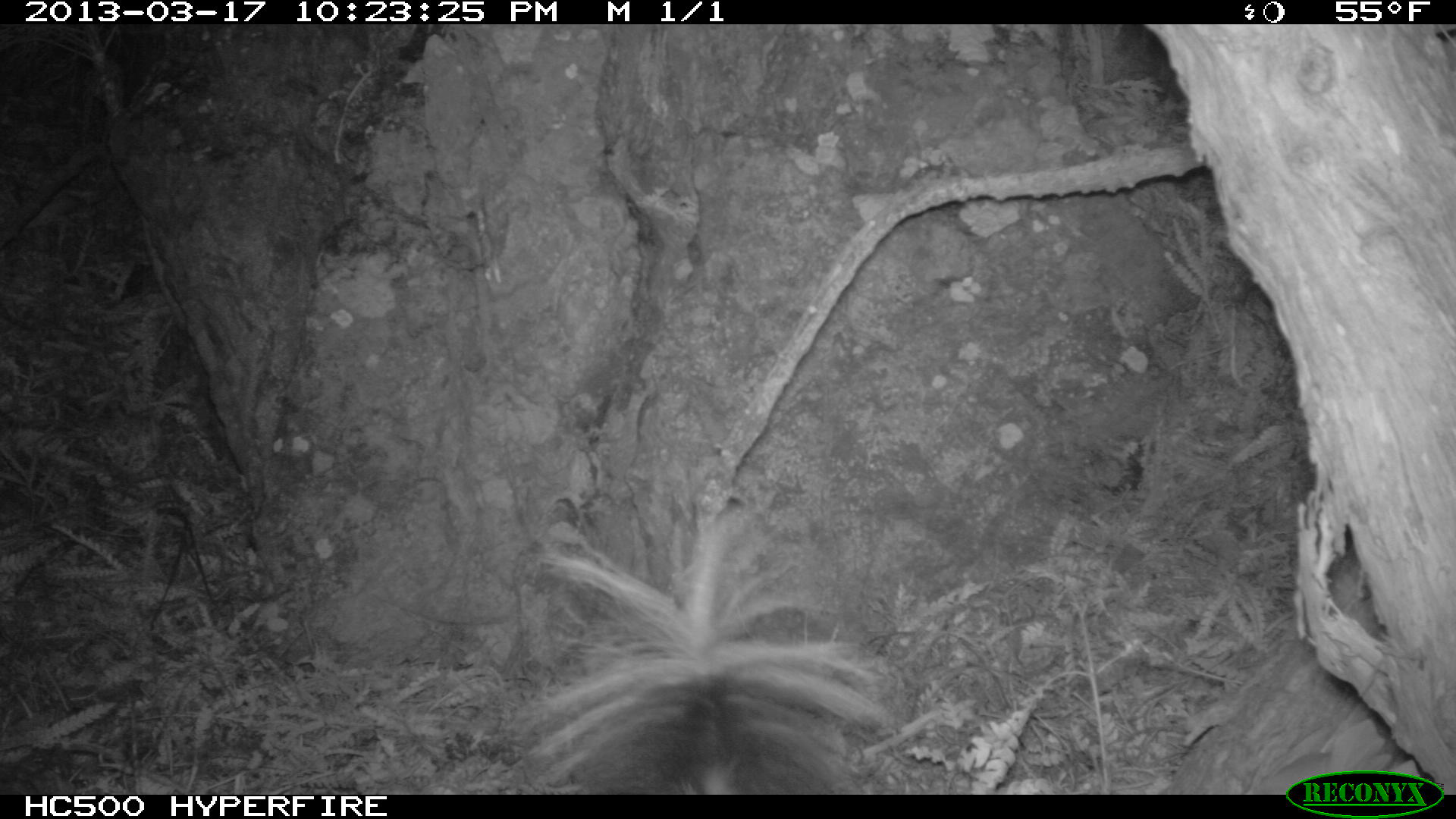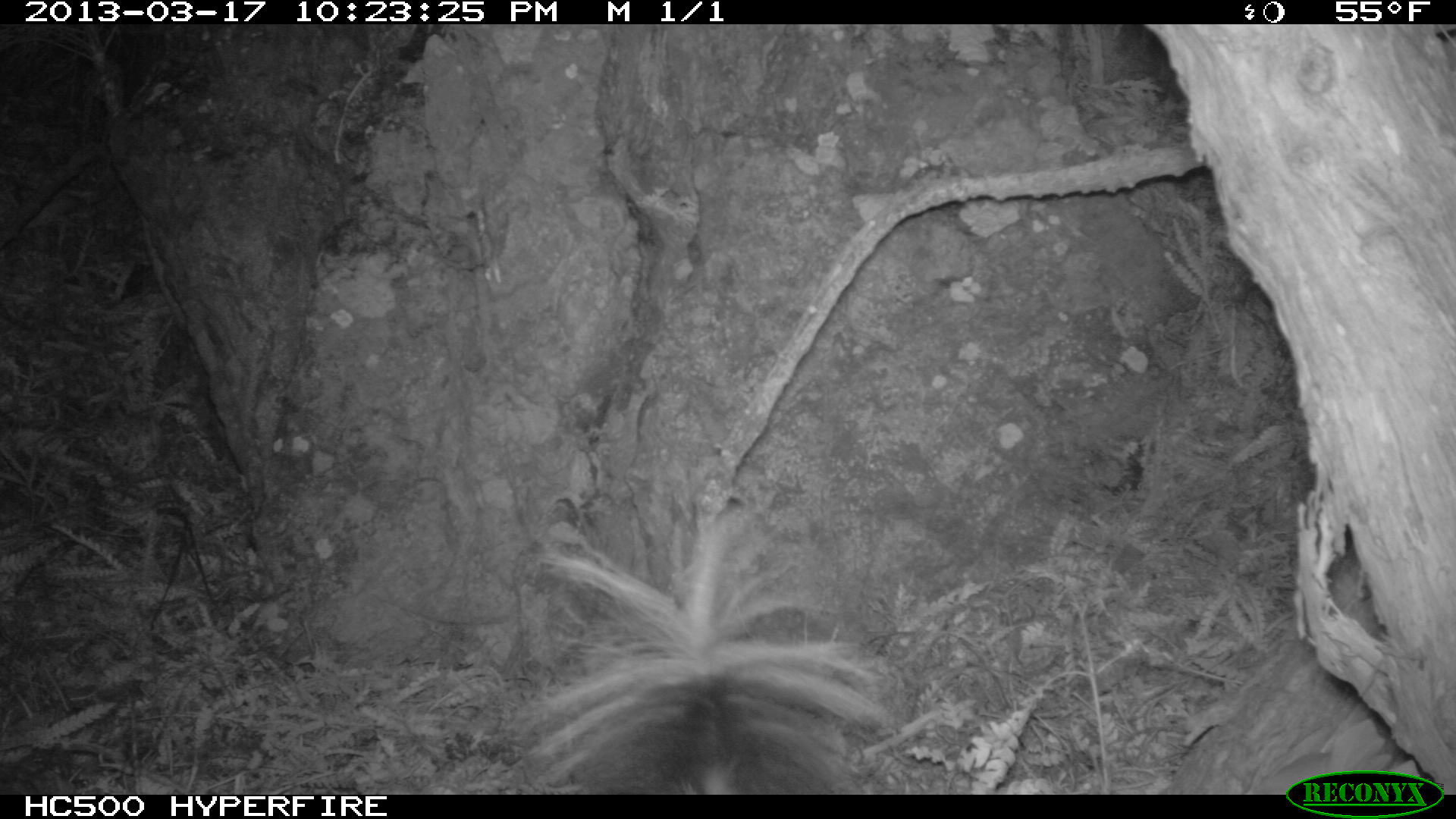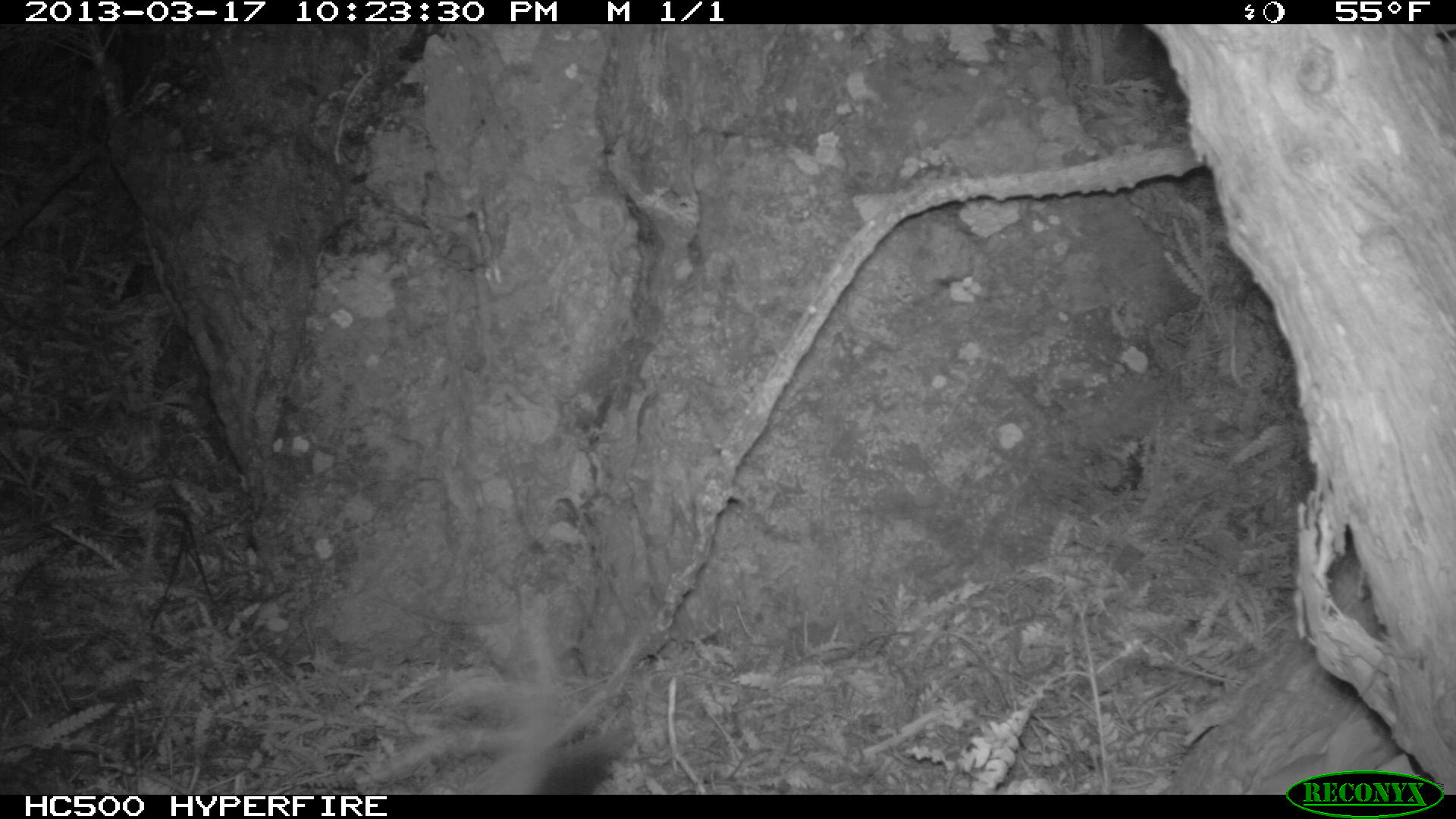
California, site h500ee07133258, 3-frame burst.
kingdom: Animalia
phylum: Chordata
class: Mammalia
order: Carnivora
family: Mephitidae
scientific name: Mephitidae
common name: skunk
Skunk (Mephitidae).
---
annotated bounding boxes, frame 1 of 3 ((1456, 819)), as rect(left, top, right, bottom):
skunk: rect(512, 496, 897, 794)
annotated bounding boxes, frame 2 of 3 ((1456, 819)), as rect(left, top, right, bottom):
skunk: rect(523, 516, 895, 794)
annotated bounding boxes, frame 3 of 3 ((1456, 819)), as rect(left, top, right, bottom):
skunk: rect(457, 688, 636, 792)